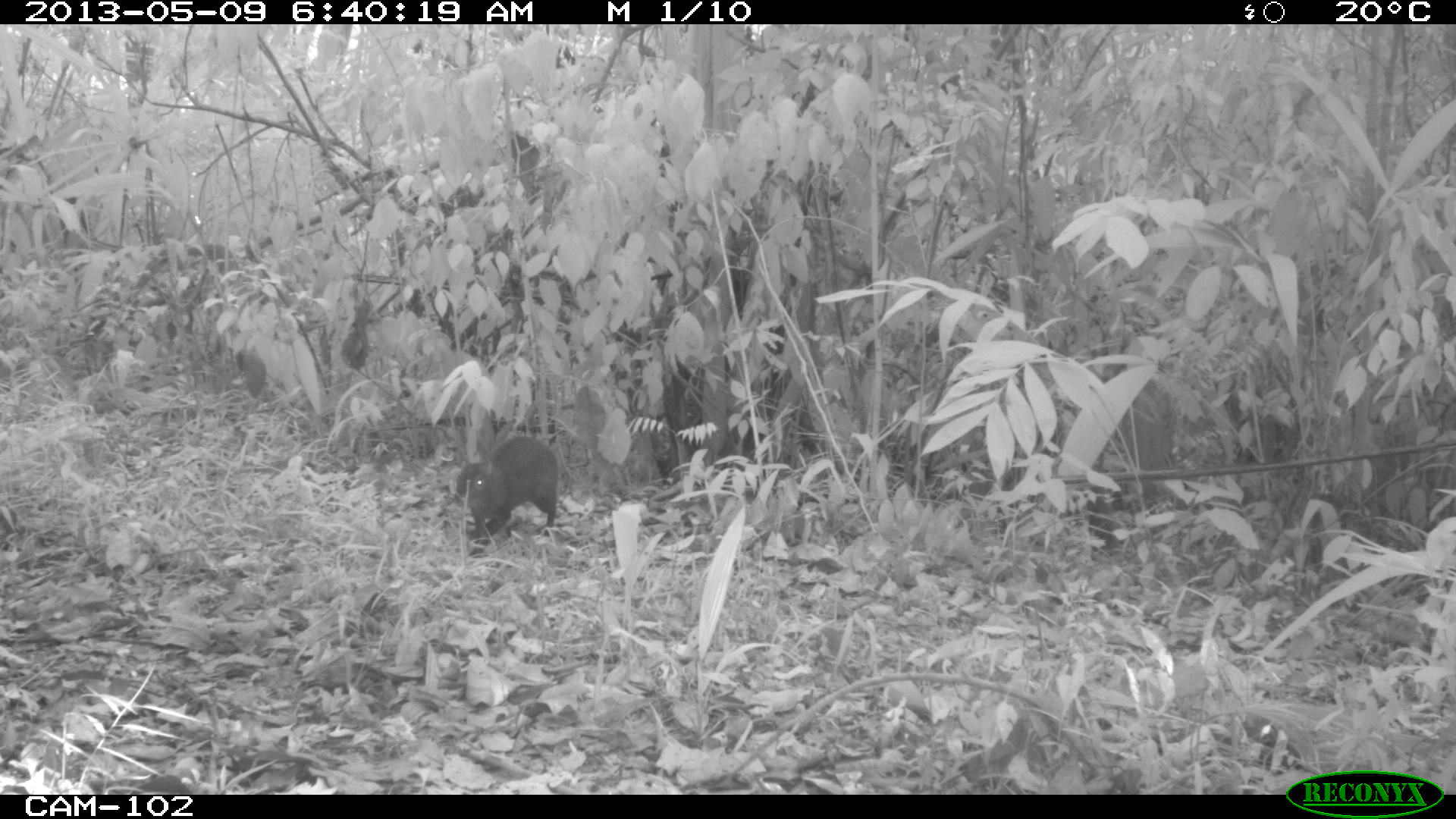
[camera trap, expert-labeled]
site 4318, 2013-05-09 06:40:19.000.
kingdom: Animalia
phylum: Chordata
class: Mammalia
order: Rodentia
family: Dasyproctidae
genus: Dasyprocta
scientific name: Dasyprocta punctata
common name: central american agouti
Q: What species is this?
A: Dasyprocta punctata (central american agouti).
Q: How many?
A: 1.